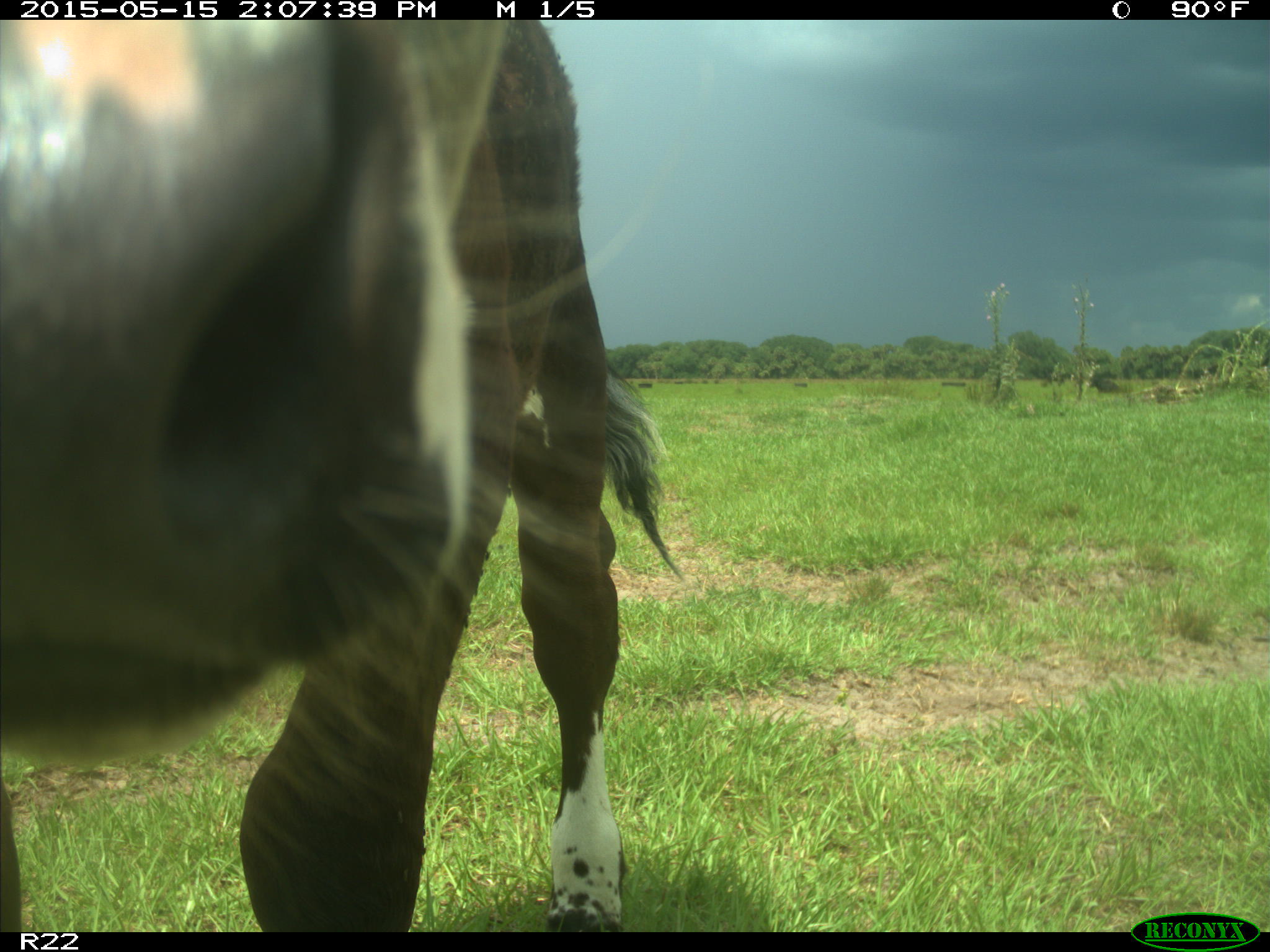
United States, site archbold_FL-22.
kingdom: Animalia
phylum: Chordata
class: Mammalia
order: Artiodactyla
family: Bovidae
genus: Bos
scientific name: Bos taurus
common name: domestic cow